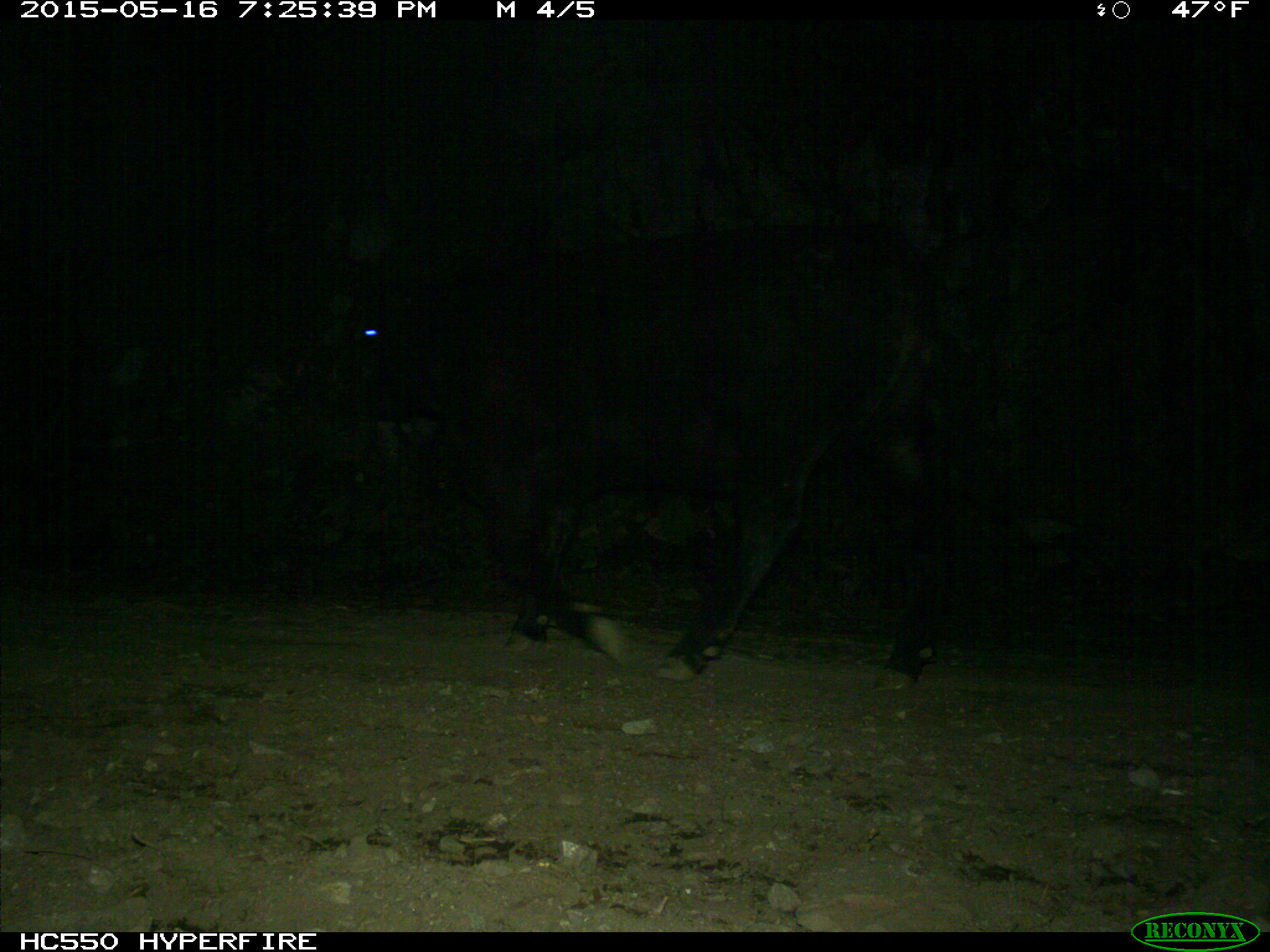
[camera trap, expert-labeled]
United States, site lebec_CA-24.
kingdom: Animalia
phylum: Chordata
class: Mammalia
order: Artiodactyla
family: Bovidae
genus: Bos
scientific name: Bos taurus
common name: domestic cow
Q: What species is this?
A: Bos taurus (domestic cow).